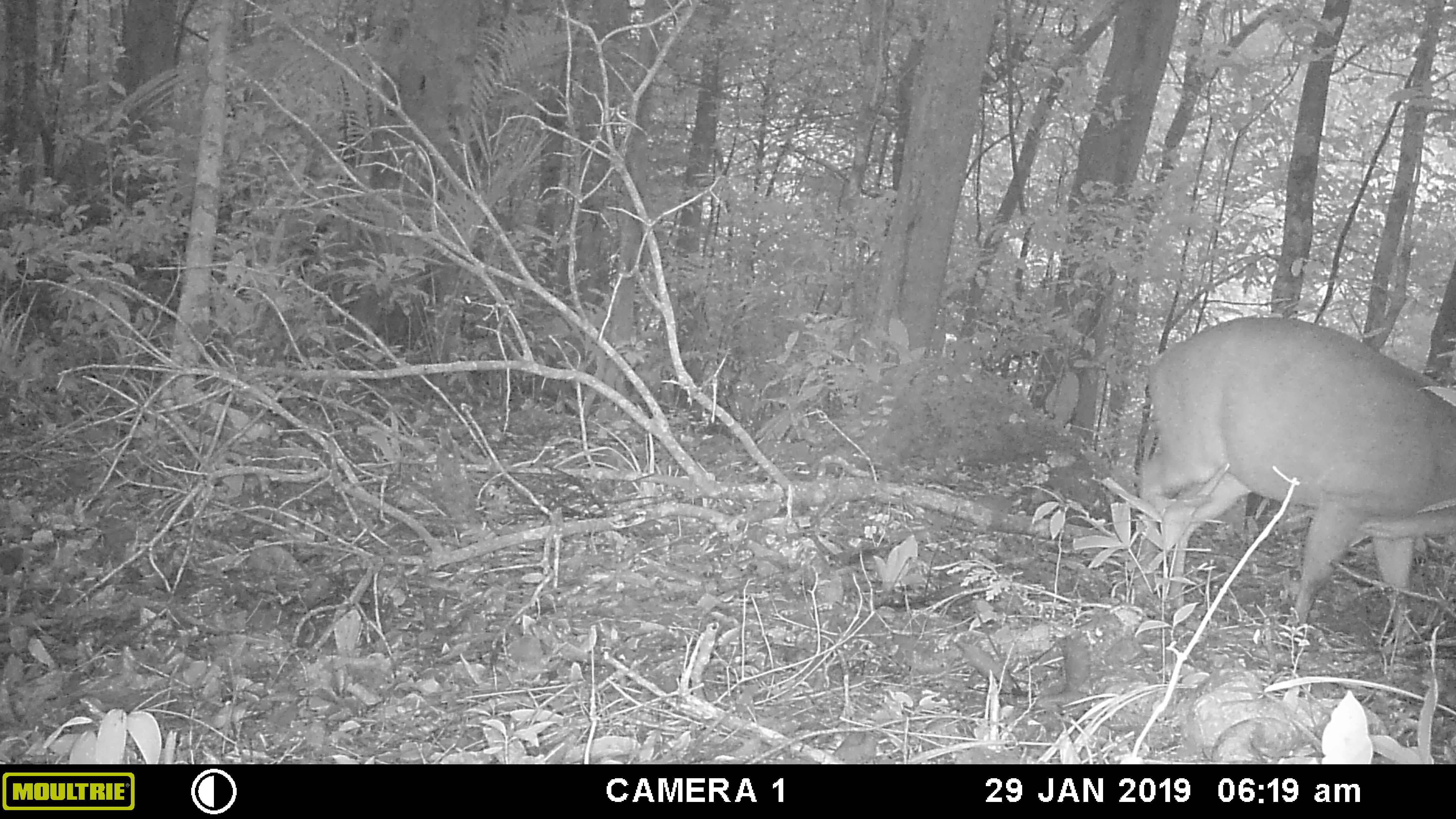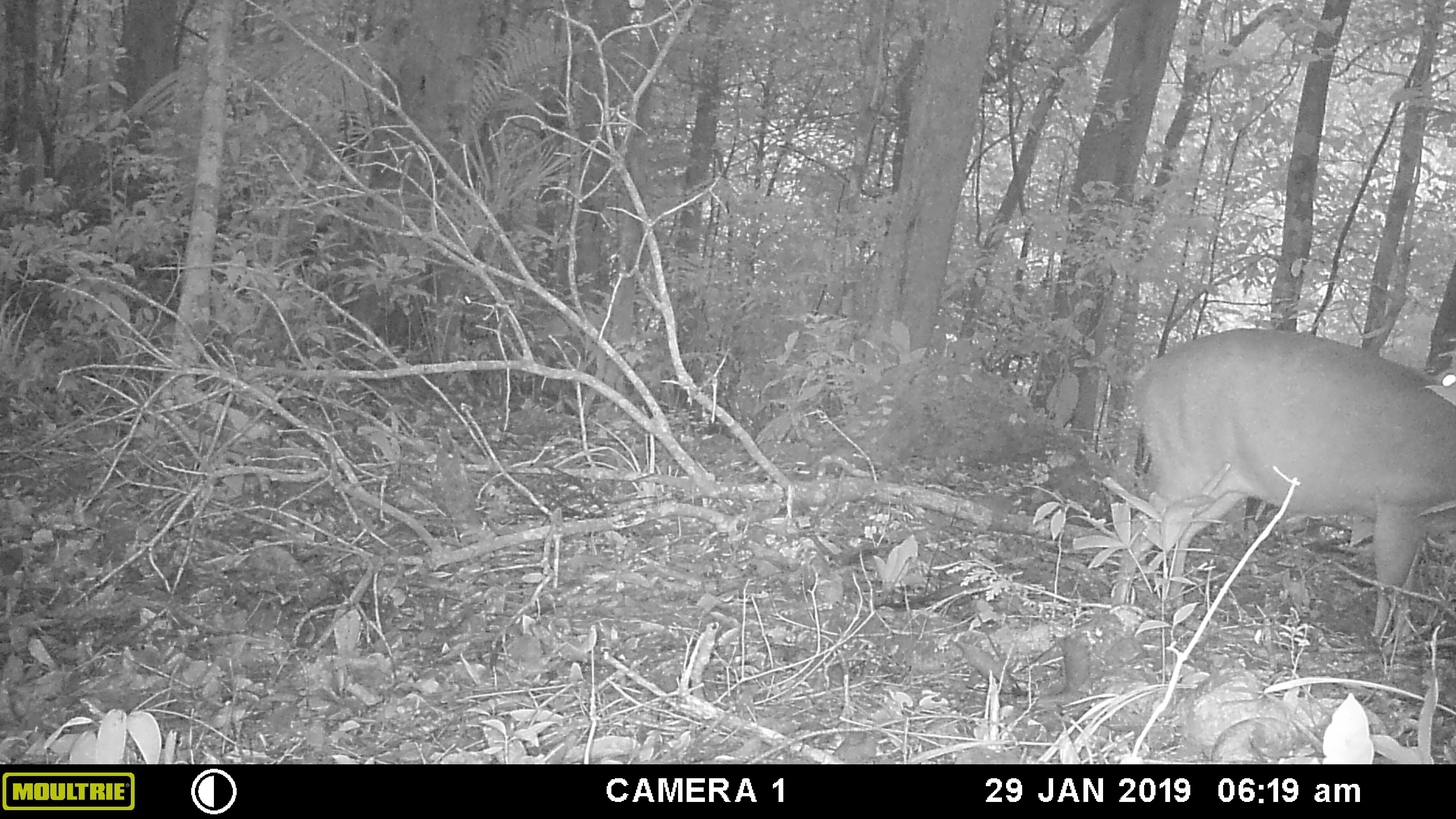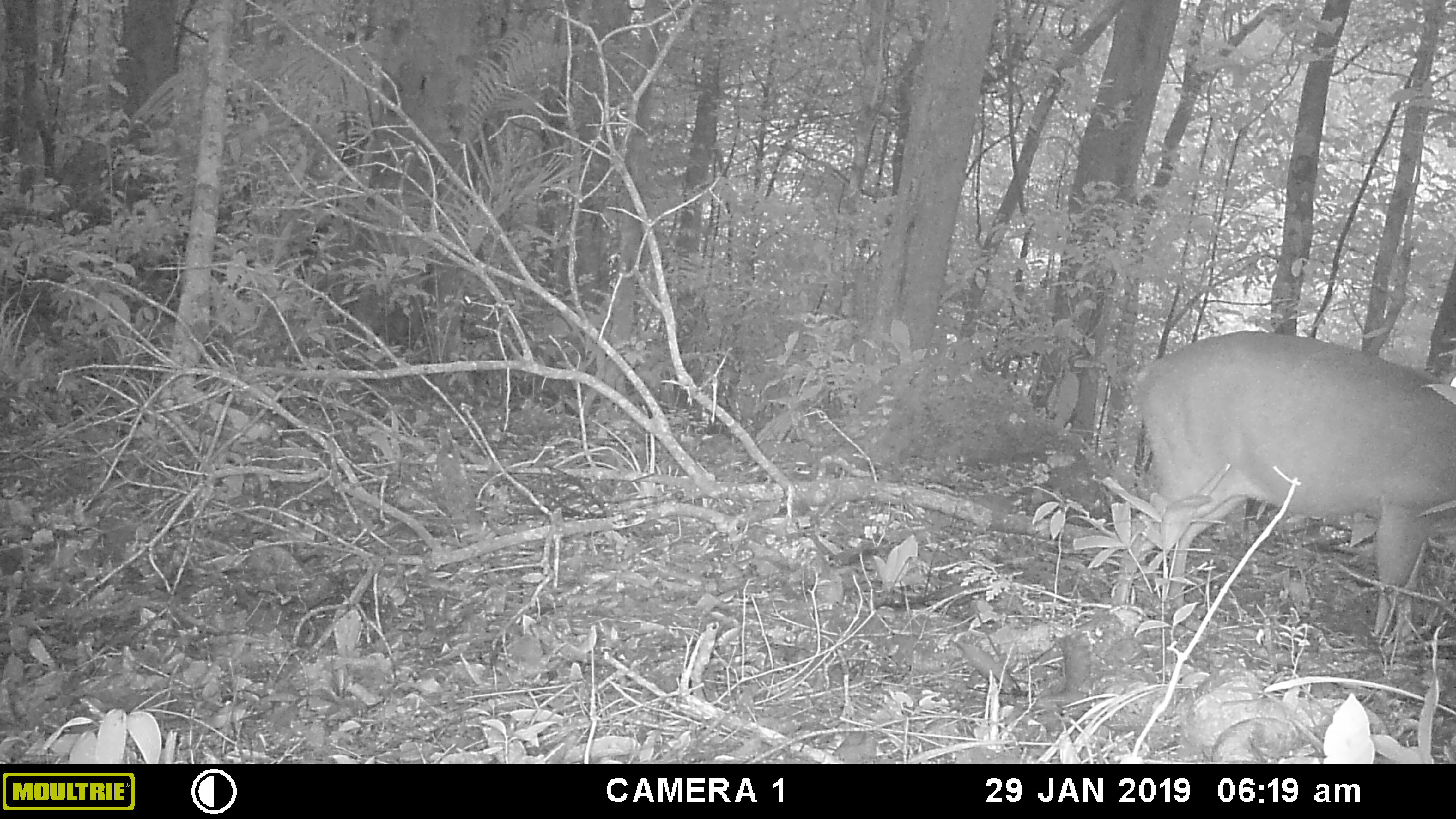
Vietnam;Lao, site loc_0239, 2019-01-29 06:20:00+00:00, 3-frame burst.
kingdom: Animalia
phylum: Chordata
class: Mammalia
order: Artiodactyla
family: Cervidae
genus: Muntiacus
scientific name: Muntiacus vuquangensis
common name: large-antlered muntjac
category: large antlered muntjac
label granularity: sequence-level